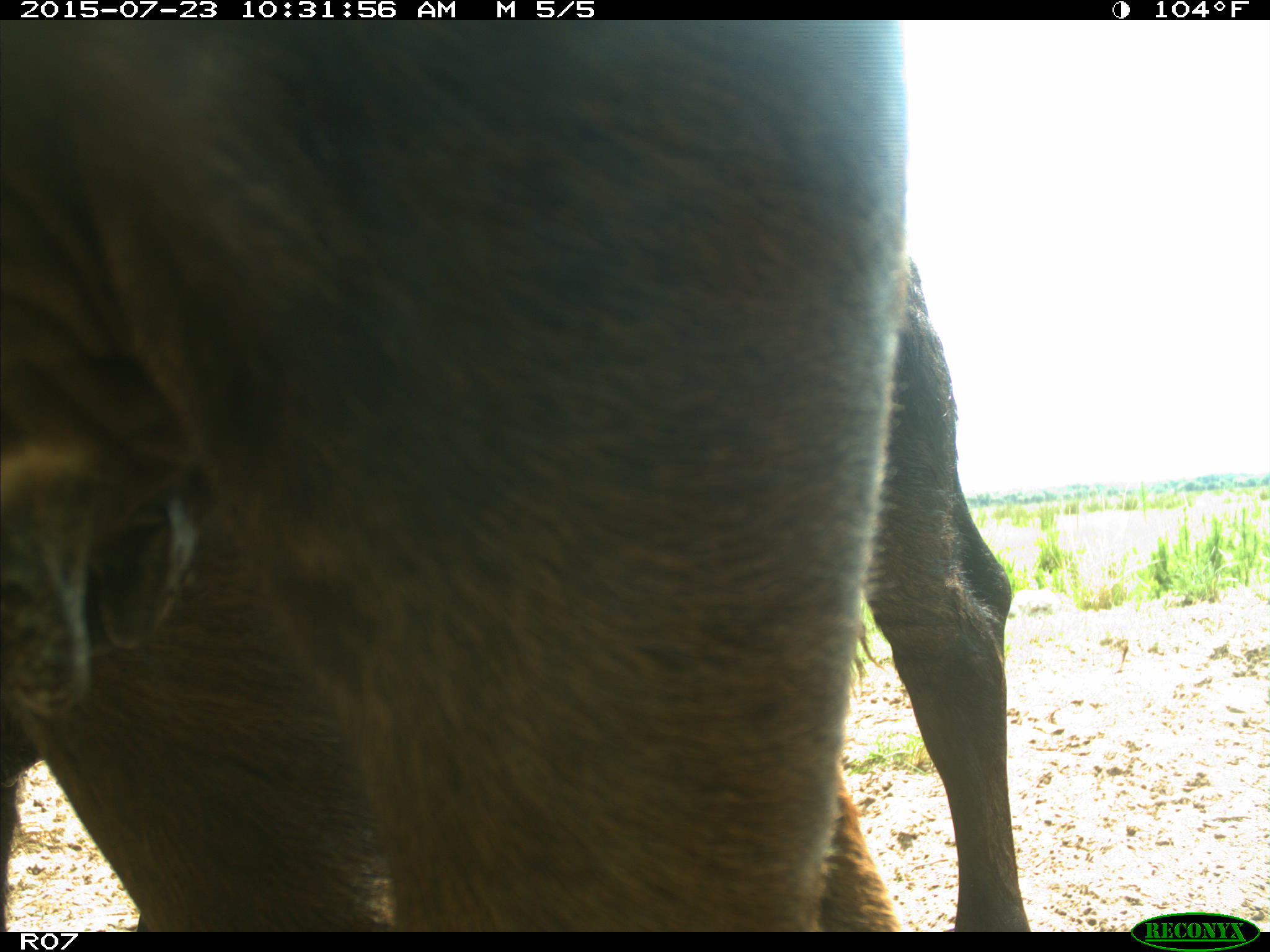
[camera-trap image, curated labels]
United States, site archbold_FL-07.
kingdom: Animalia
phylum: Chordata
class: Mammalia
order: Artiodactyla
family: Bovidae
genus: Bos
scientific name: Bos taurus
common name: domestic cow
Bos taurus (domestic cow).